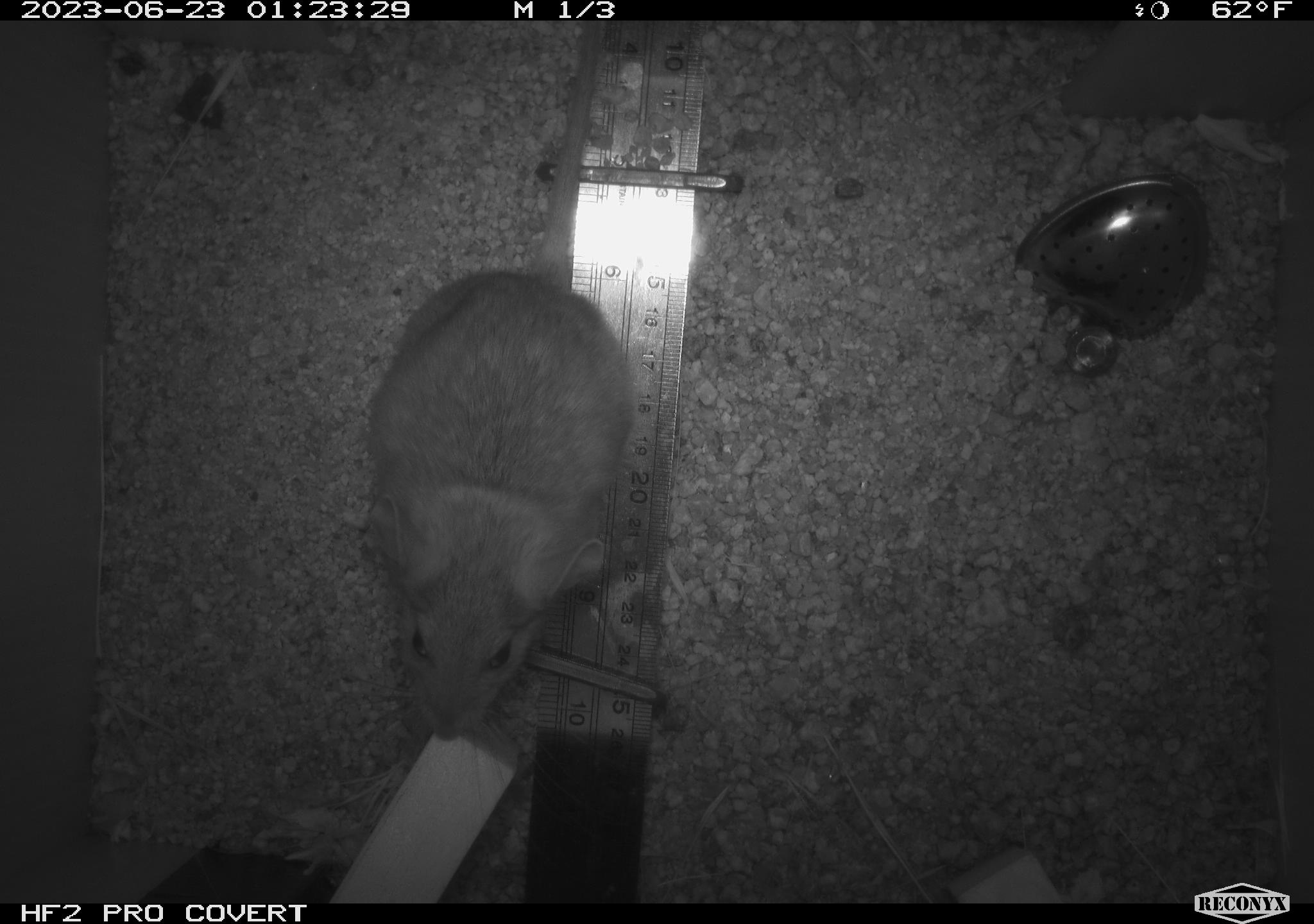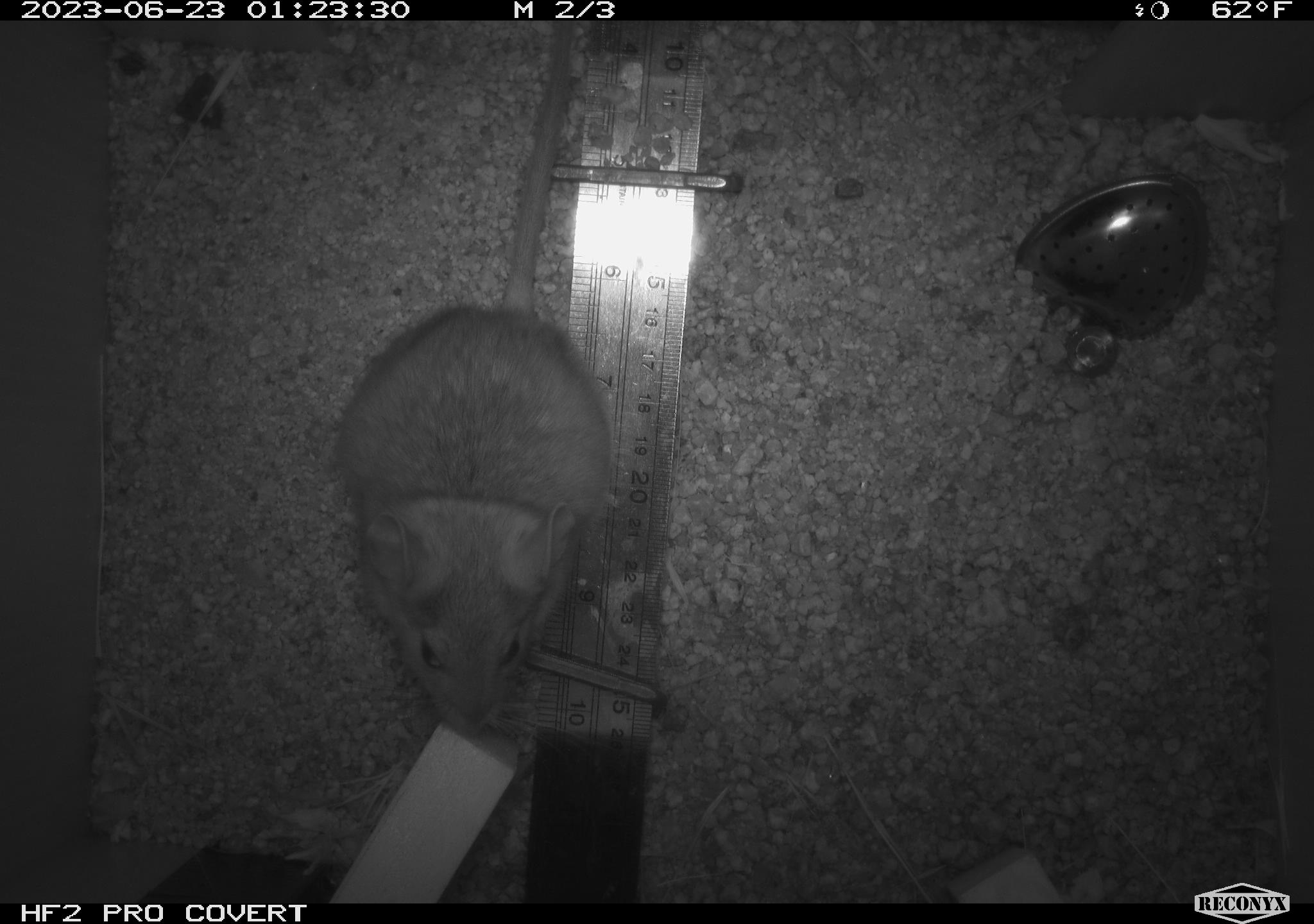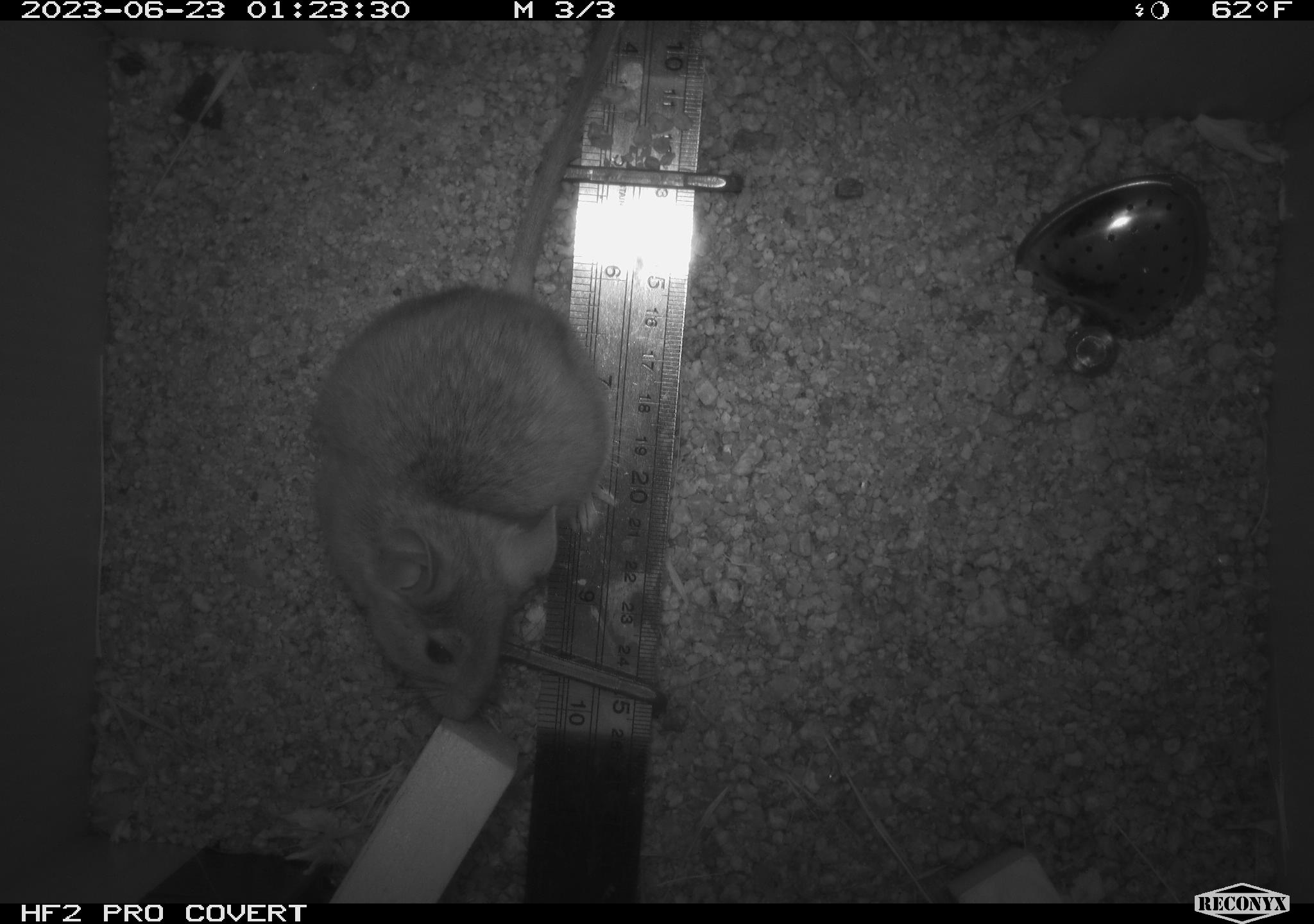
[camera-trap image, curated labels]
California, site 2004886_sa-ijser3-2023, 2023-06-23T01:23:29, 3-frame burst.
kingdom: Animalia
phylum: Chordata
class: Mammalia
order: Rodentia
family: Cricetidae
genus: Neotoma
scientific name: Neotoma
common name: pack rat or woodrat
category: neotoma species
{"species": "neotoma species (pack rat or woodrat) (Neotoma)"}